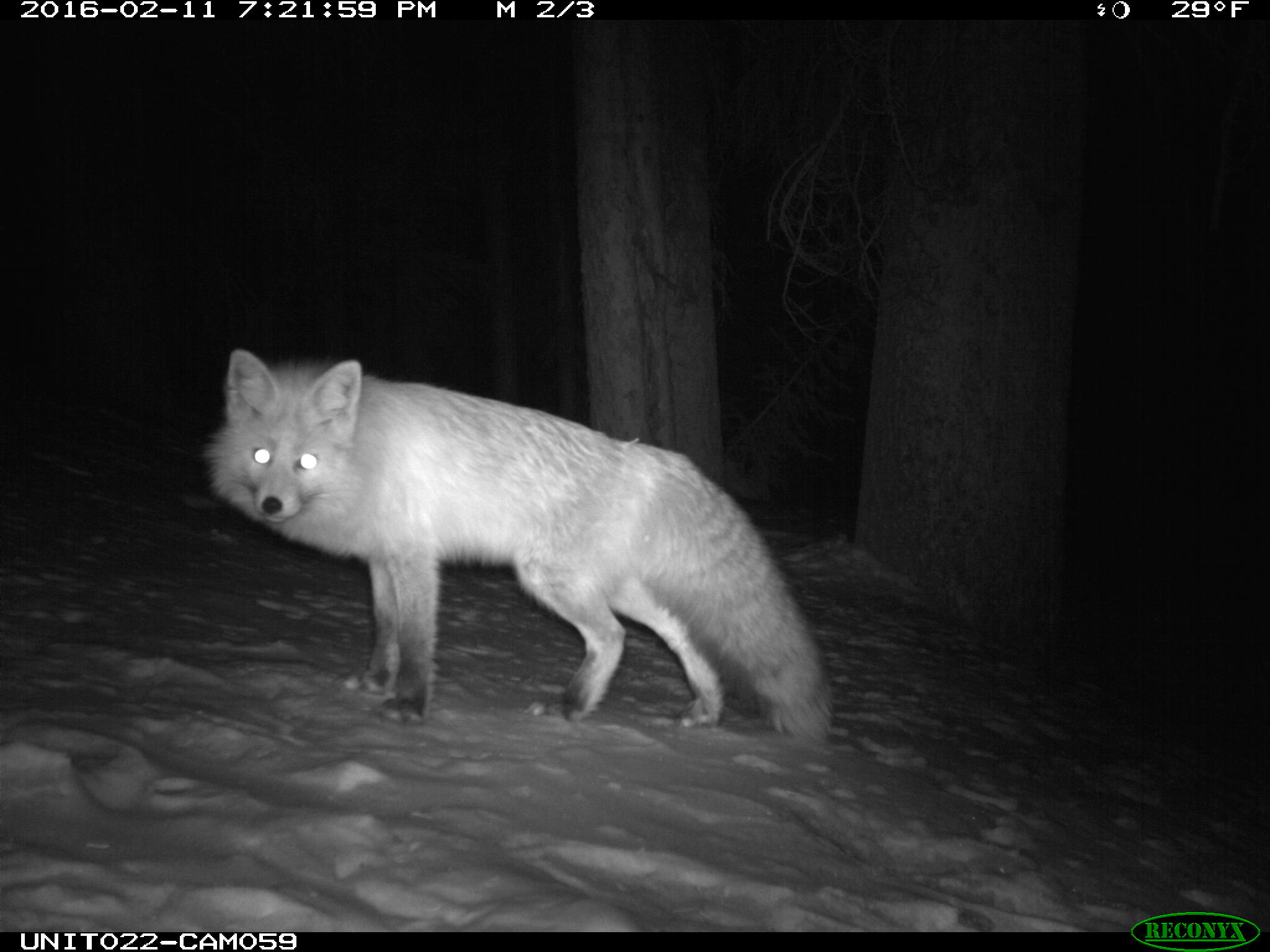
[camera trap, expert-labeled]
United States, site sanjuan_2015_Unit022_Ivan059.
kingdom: Animalia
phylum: Chordata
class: Mammalia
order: Carnivora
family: Canidae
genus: Vulpes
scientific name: Vulpes vulpes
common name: red fox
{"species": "Vulpes vulpes (red fox)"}